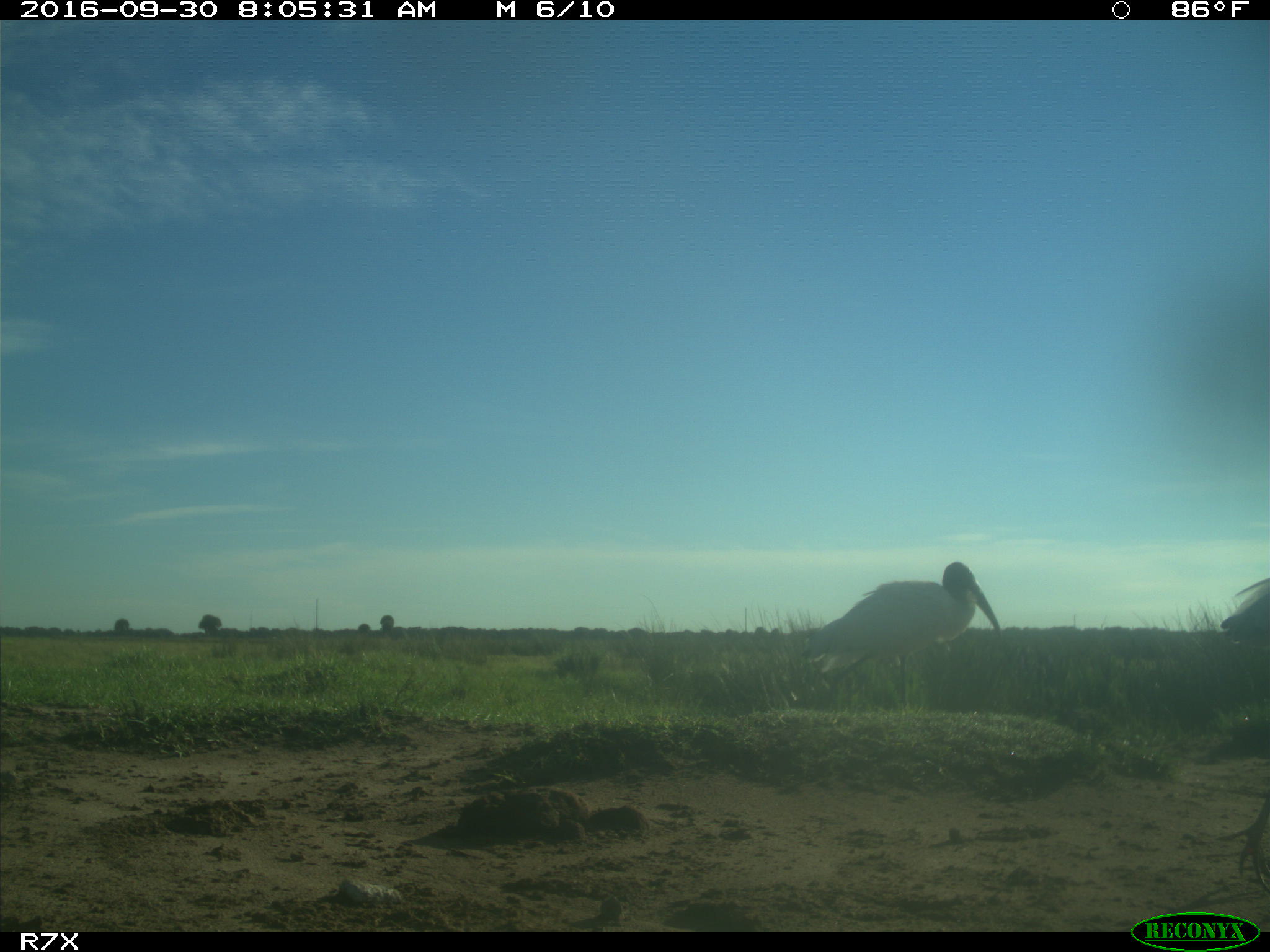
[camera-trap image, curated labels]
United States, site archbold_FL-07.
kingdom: Animalia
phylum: Chordata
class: Aves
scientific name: Aves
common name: birds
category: unidentified bird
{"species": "unidentified bird (birds) (Aves)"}